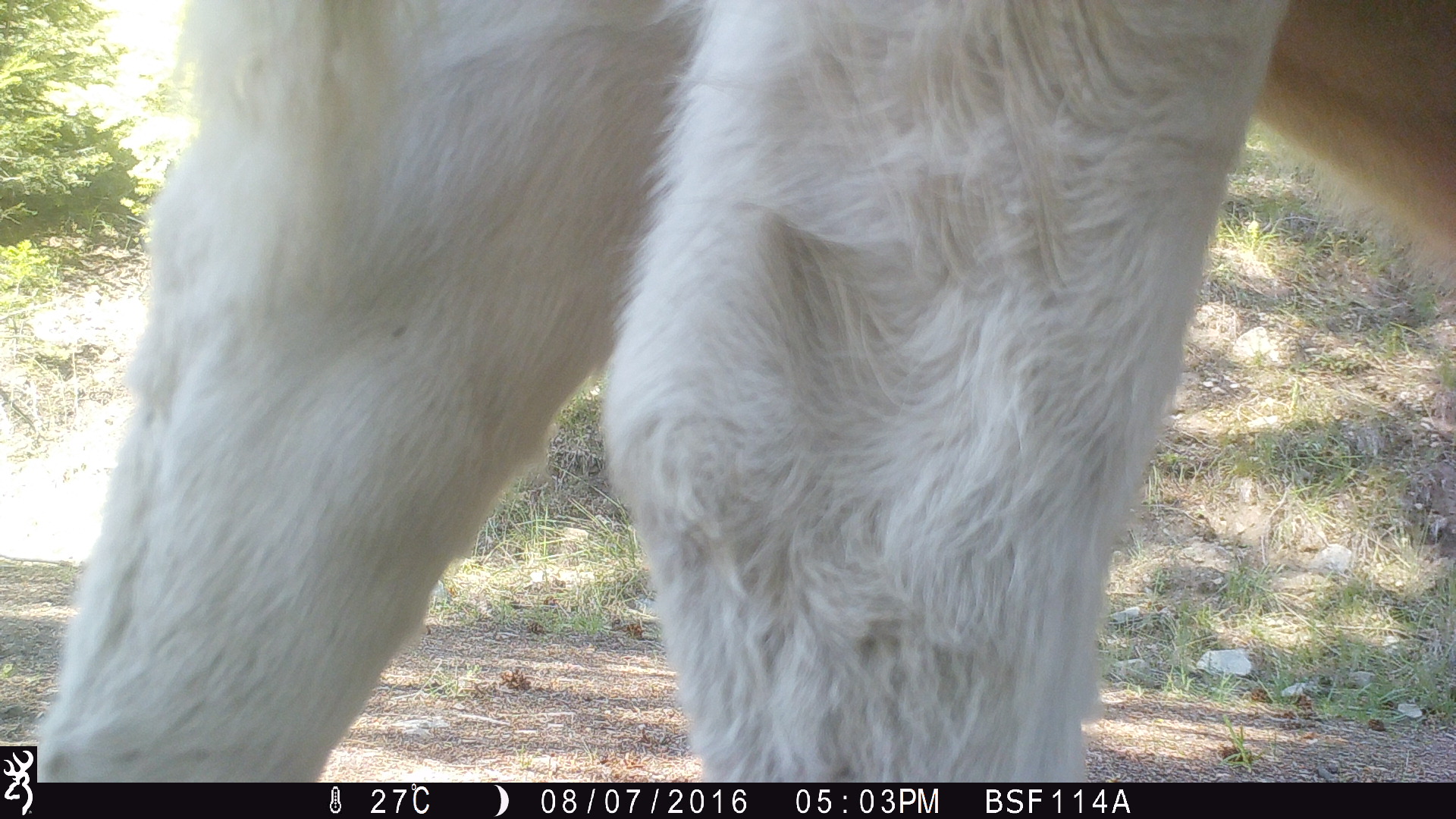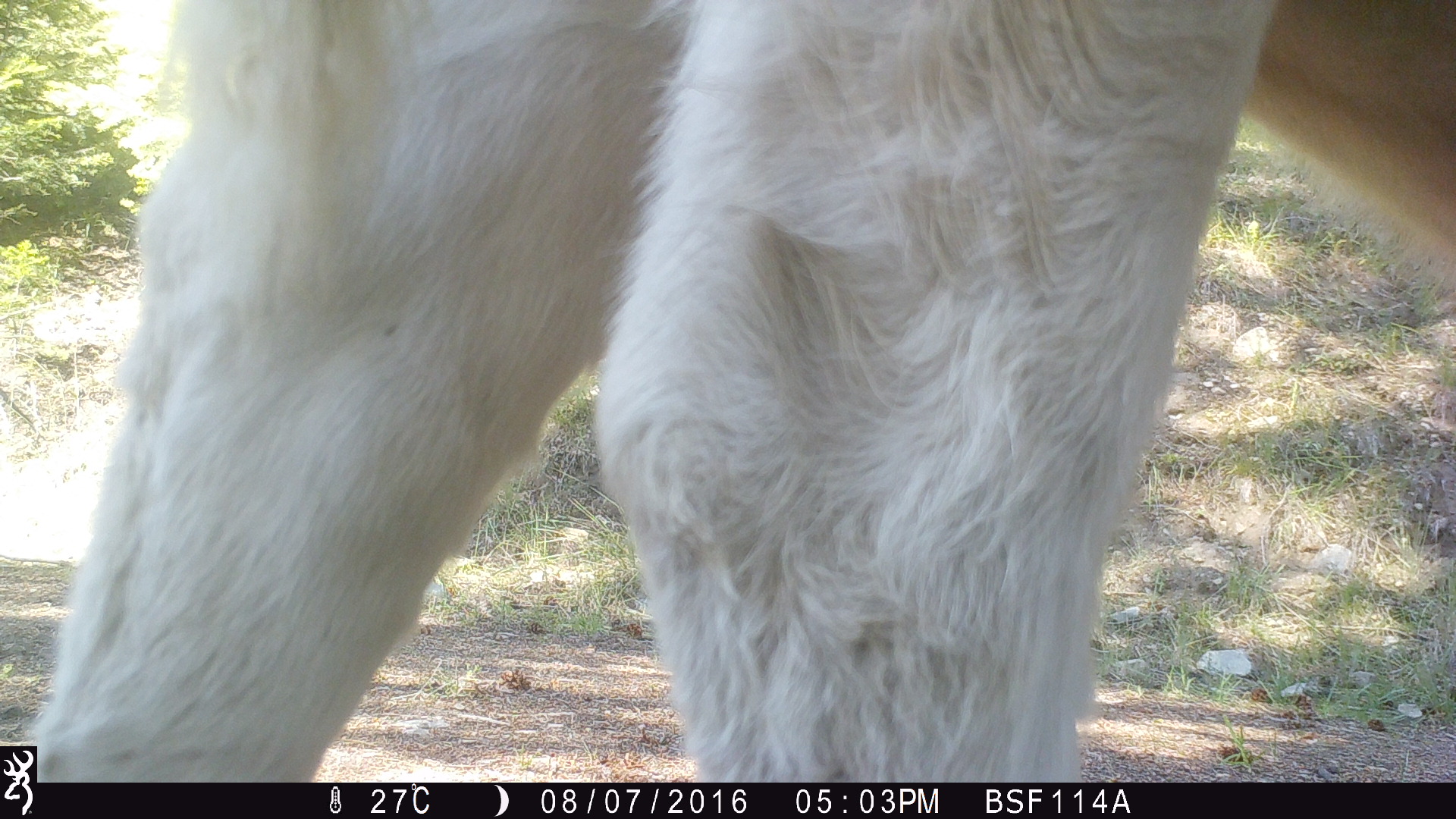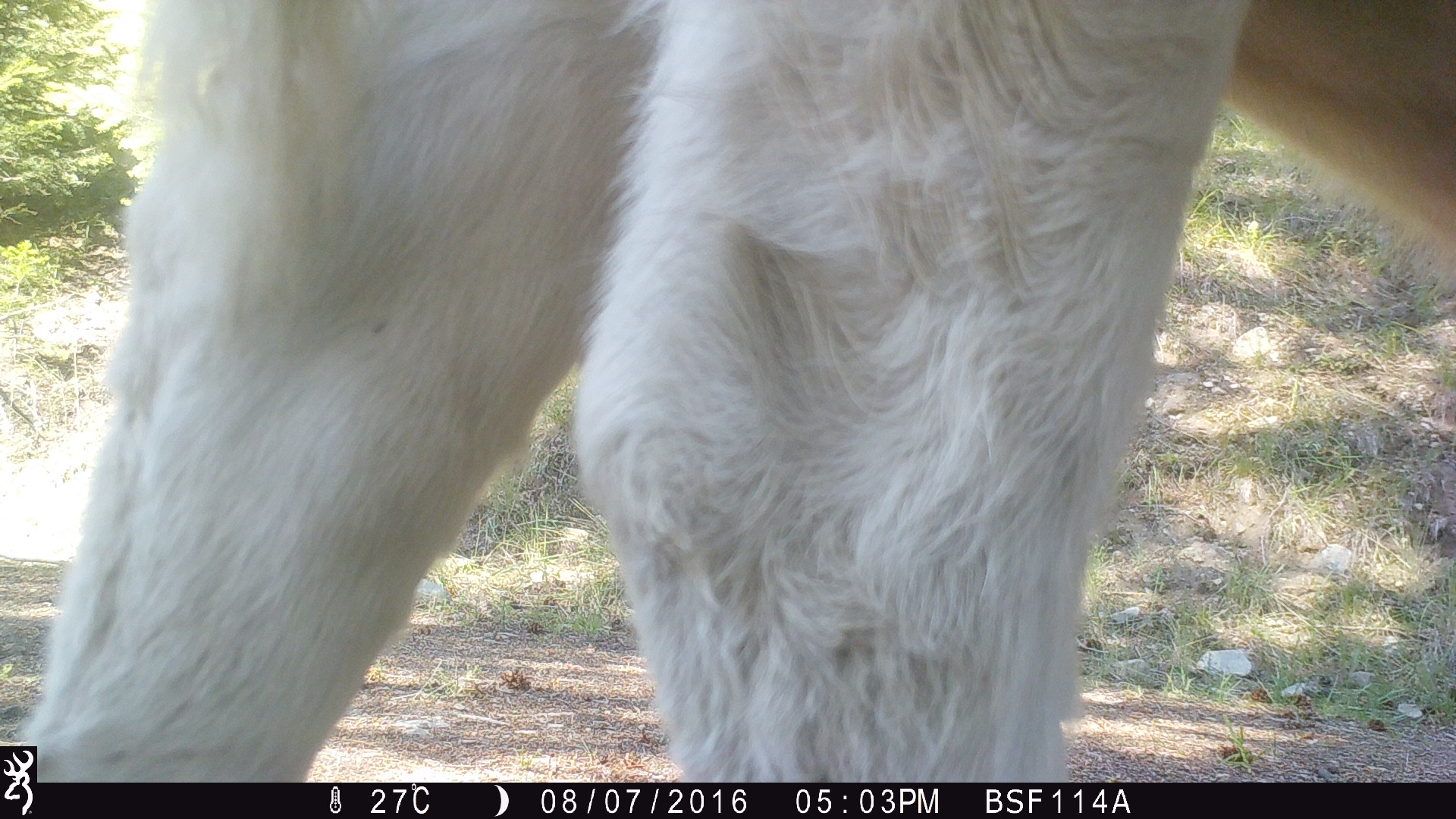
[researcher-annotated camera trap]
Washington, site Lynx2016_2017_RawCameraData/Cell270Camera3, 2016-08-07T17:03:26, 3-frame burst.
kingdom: Animalia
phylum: Chordata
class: Mammalia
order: Artiodactyla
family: Bovidae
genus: Bos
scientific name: Bos taurus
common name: domestic cattle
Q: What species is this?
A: Domestic cattle (Bos taurus).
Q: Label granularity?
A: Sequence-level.